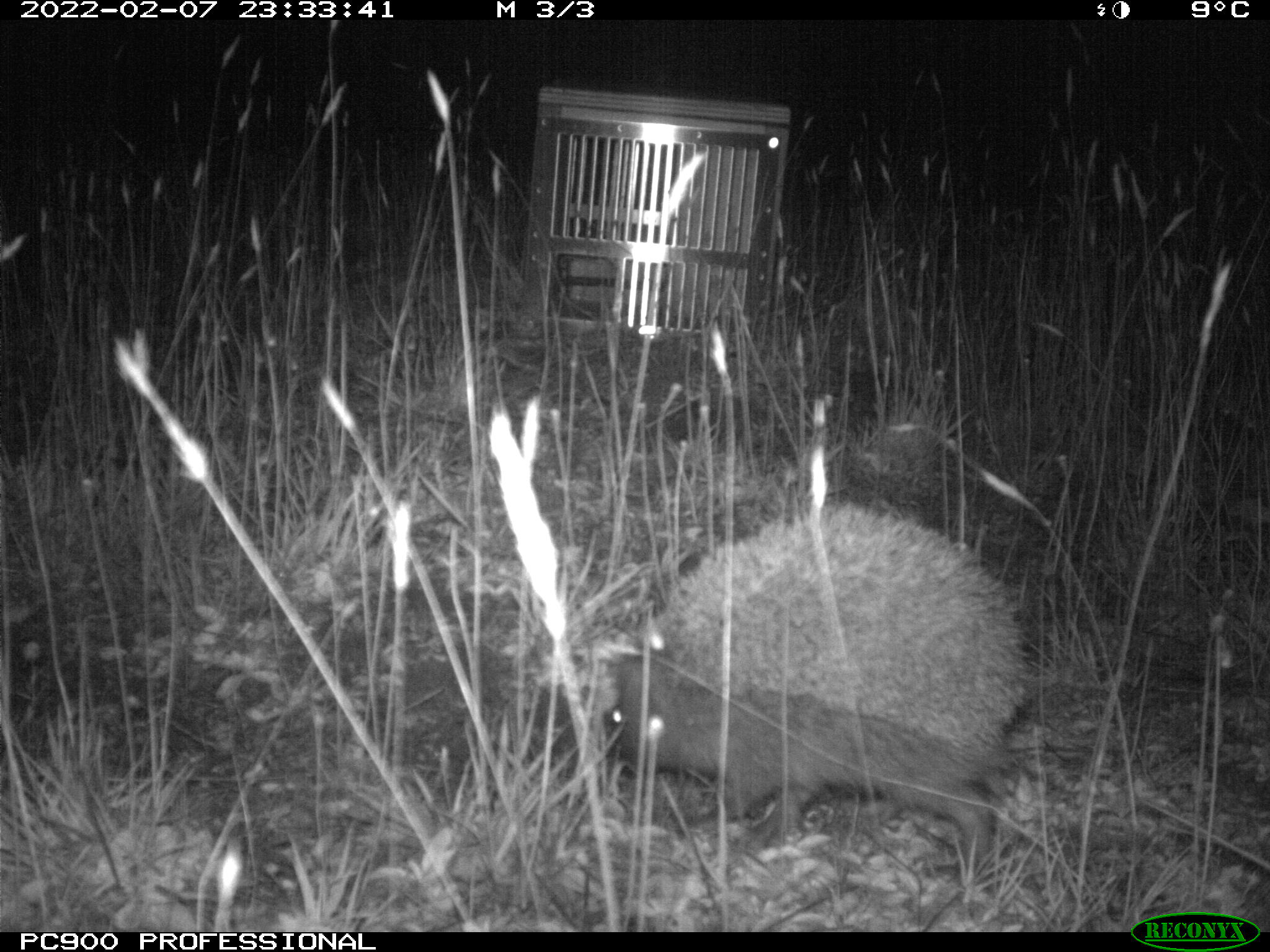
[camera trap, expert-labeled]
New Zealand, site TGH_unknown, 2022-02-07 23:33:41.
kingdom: Animalia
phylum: Chordata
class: Mammalia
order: Eulipotyphla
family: Erinaceidae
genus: Erinaceus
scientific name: Erinaceus europaeus europaeus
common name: european hedgehog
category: hedgehog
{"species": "hedgehog (european hedgehog) (Erinaceus europaeus europaeus)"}